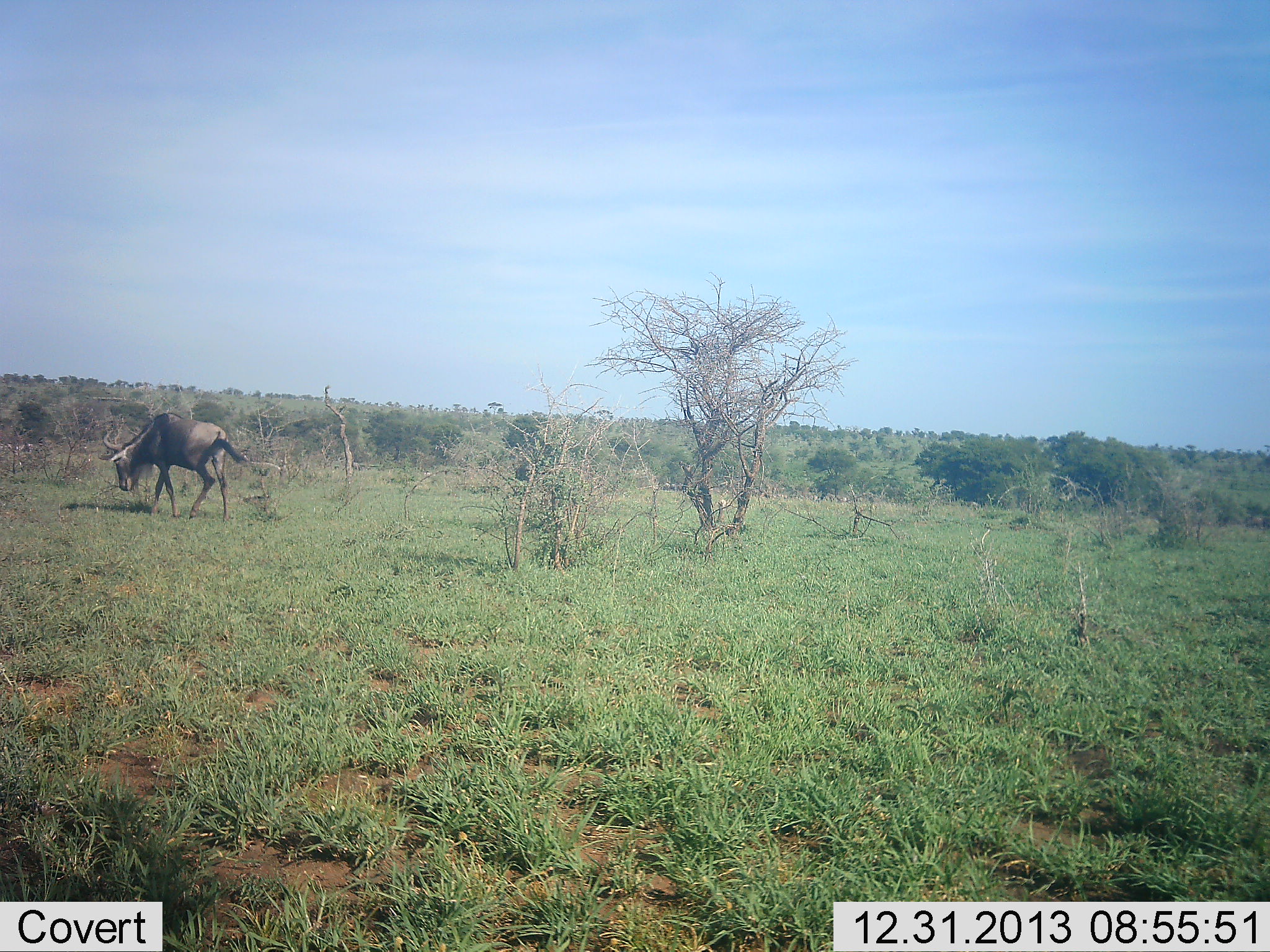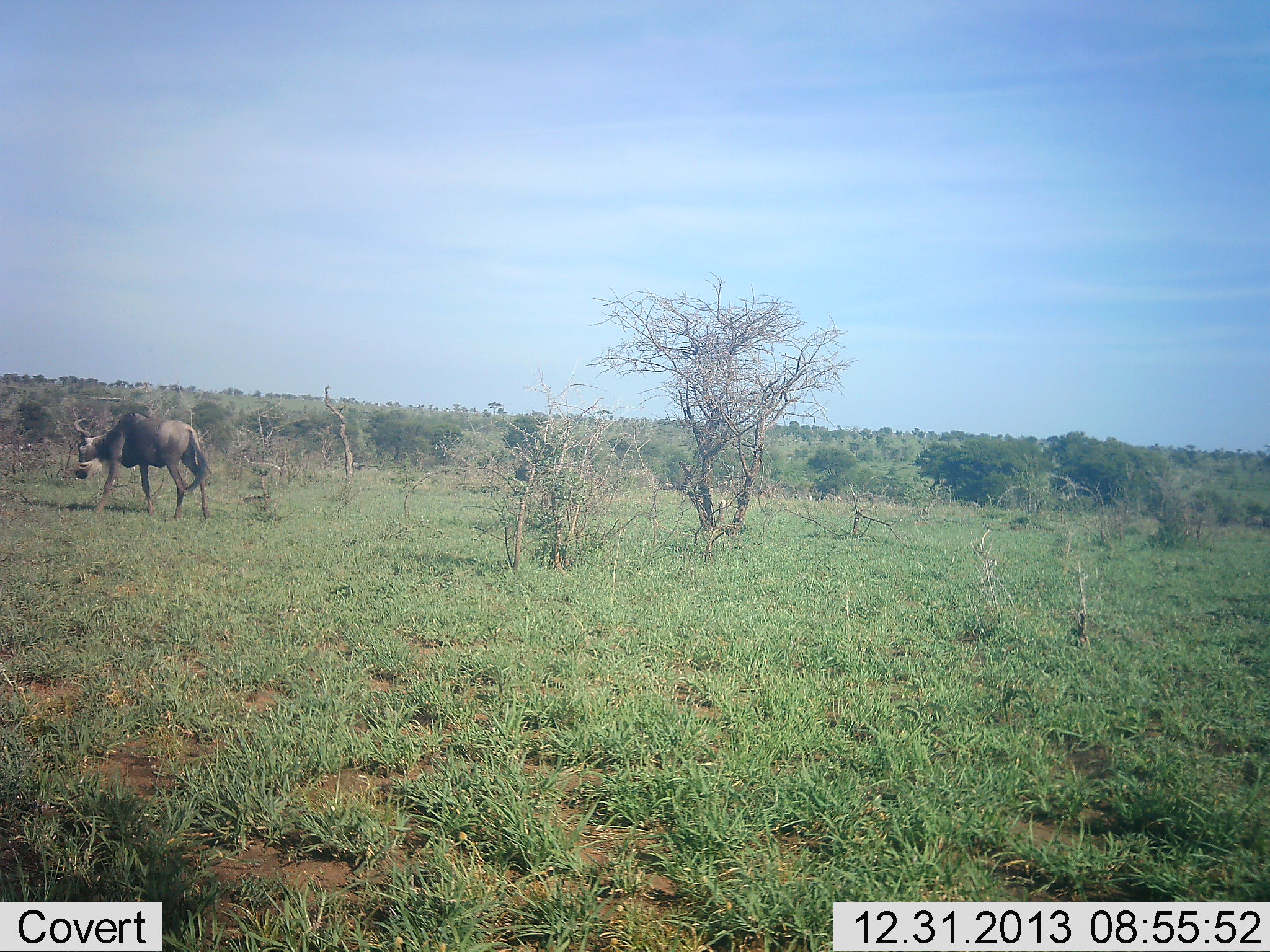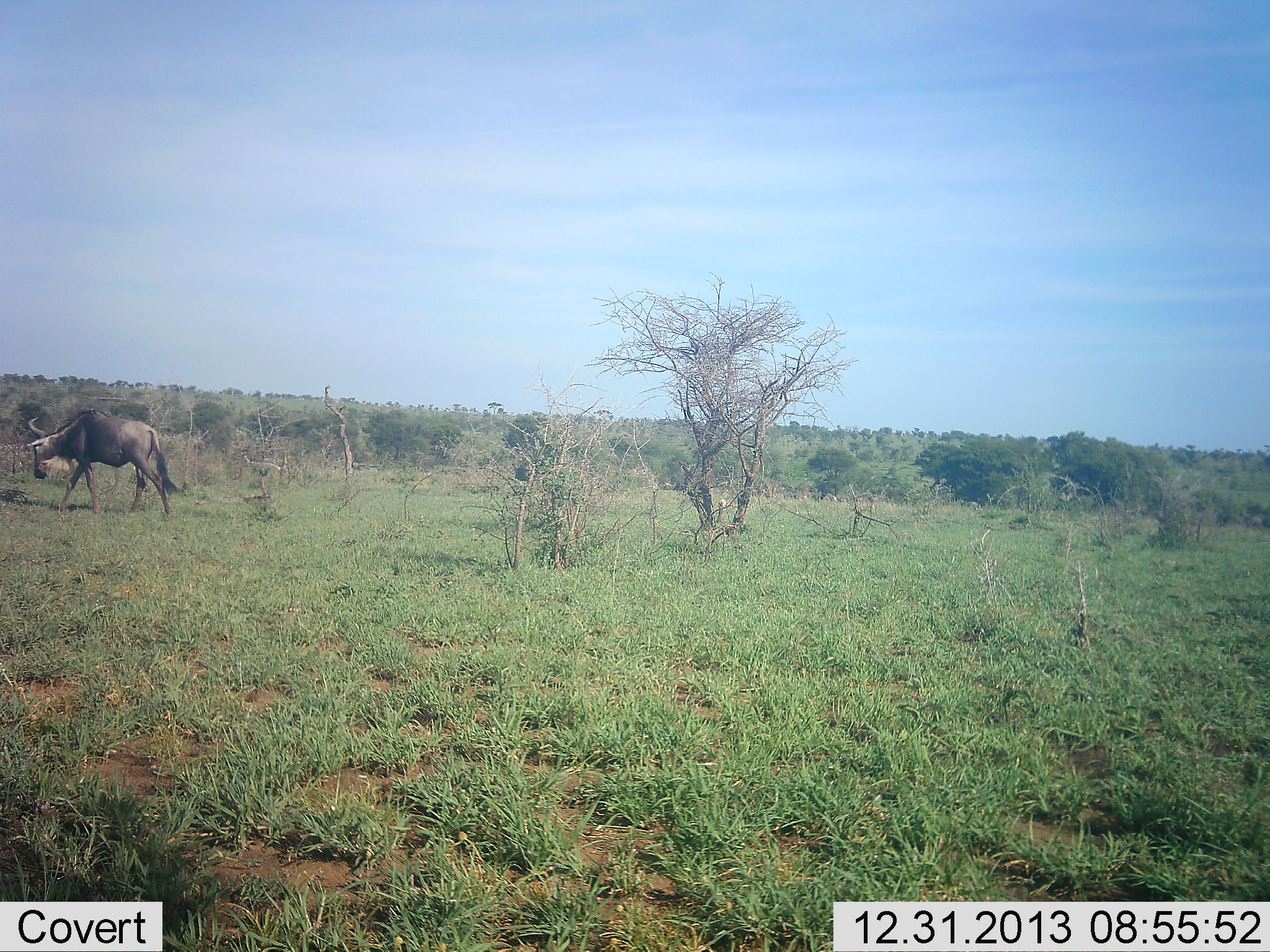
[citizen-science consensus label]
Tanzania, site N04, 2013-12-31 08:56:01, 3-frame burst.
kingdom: Animalia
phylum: Chordata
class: Mammalia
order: Artiodactyla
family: Bovidae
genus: Connochaetes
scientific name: Connochaetes taurinus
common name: blue wildebeest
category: wildebeest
Wildebeest (blue wildebeest) (Connochaetes taurinus), count 1. Behavior (volunteer vote fractions): standing 0%, resting 0%, moving 100%, interacting 0%. Young present (vote fraction): 0%. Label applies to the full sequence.